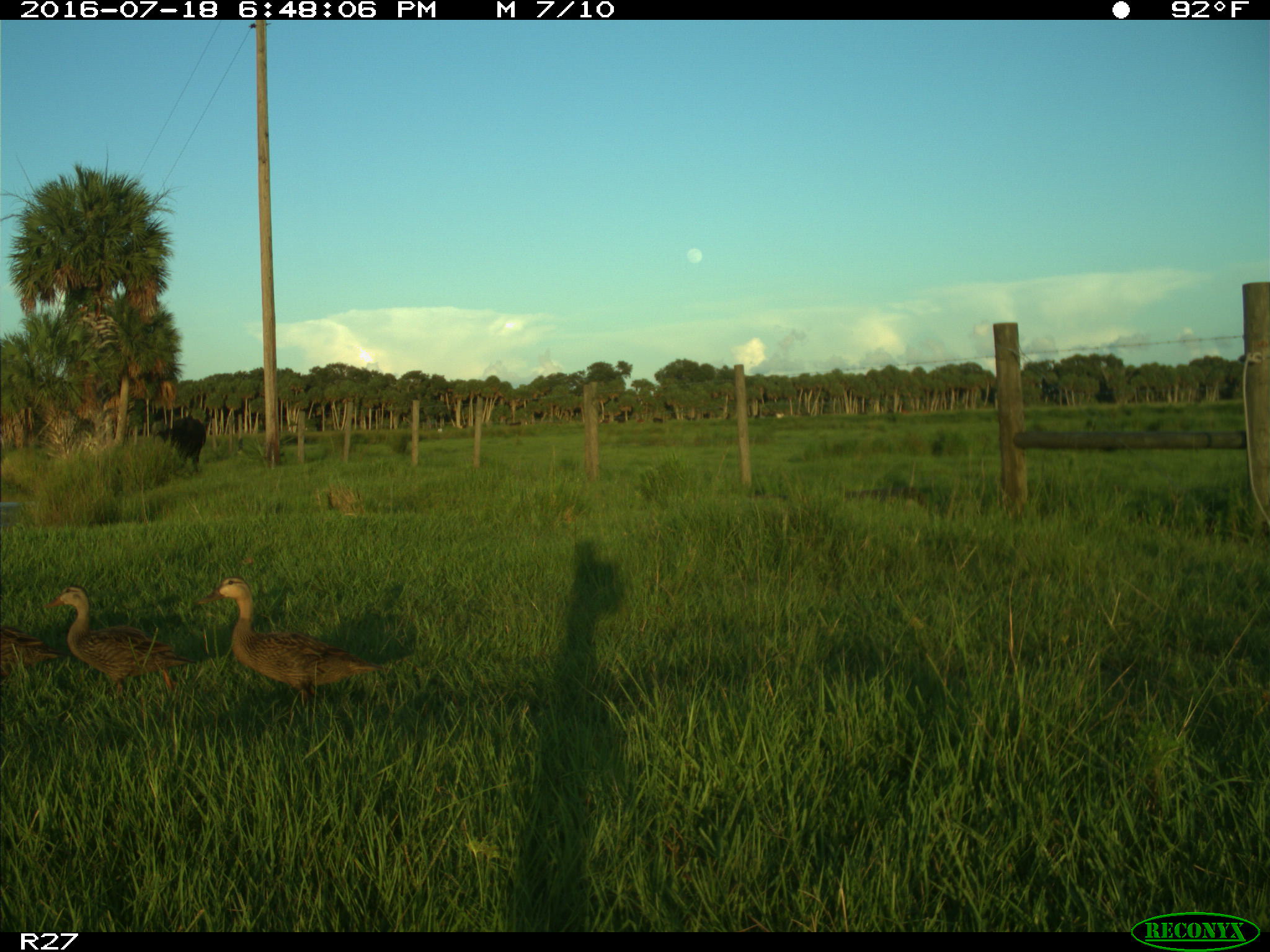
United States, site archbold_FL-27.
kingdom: Animalia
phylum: Chordata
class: Mammalia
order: Artiodactyla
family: Bovidae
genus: Bos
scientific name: Bos taurus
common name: domestic cow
Bos taurus (domestic cow).